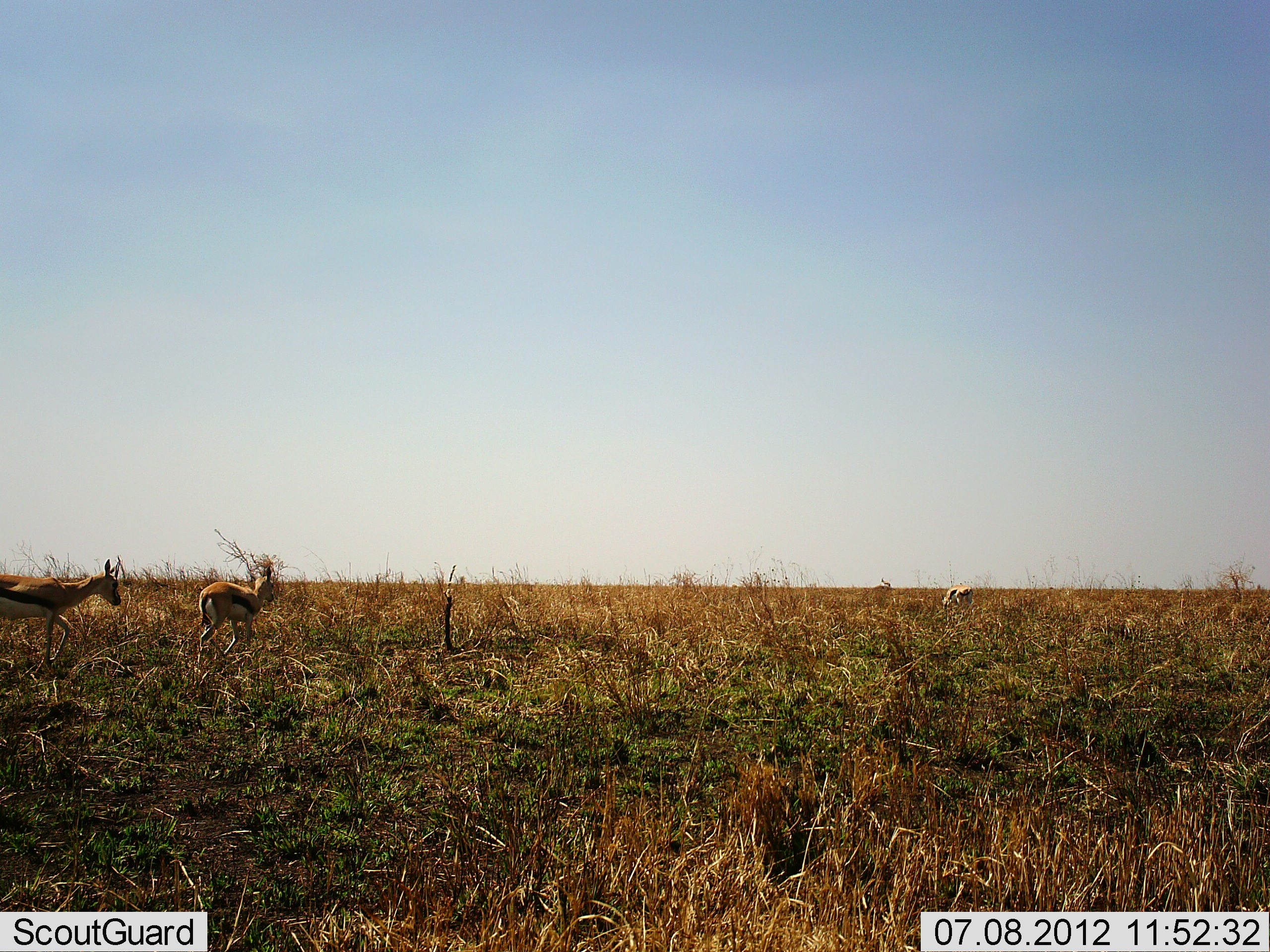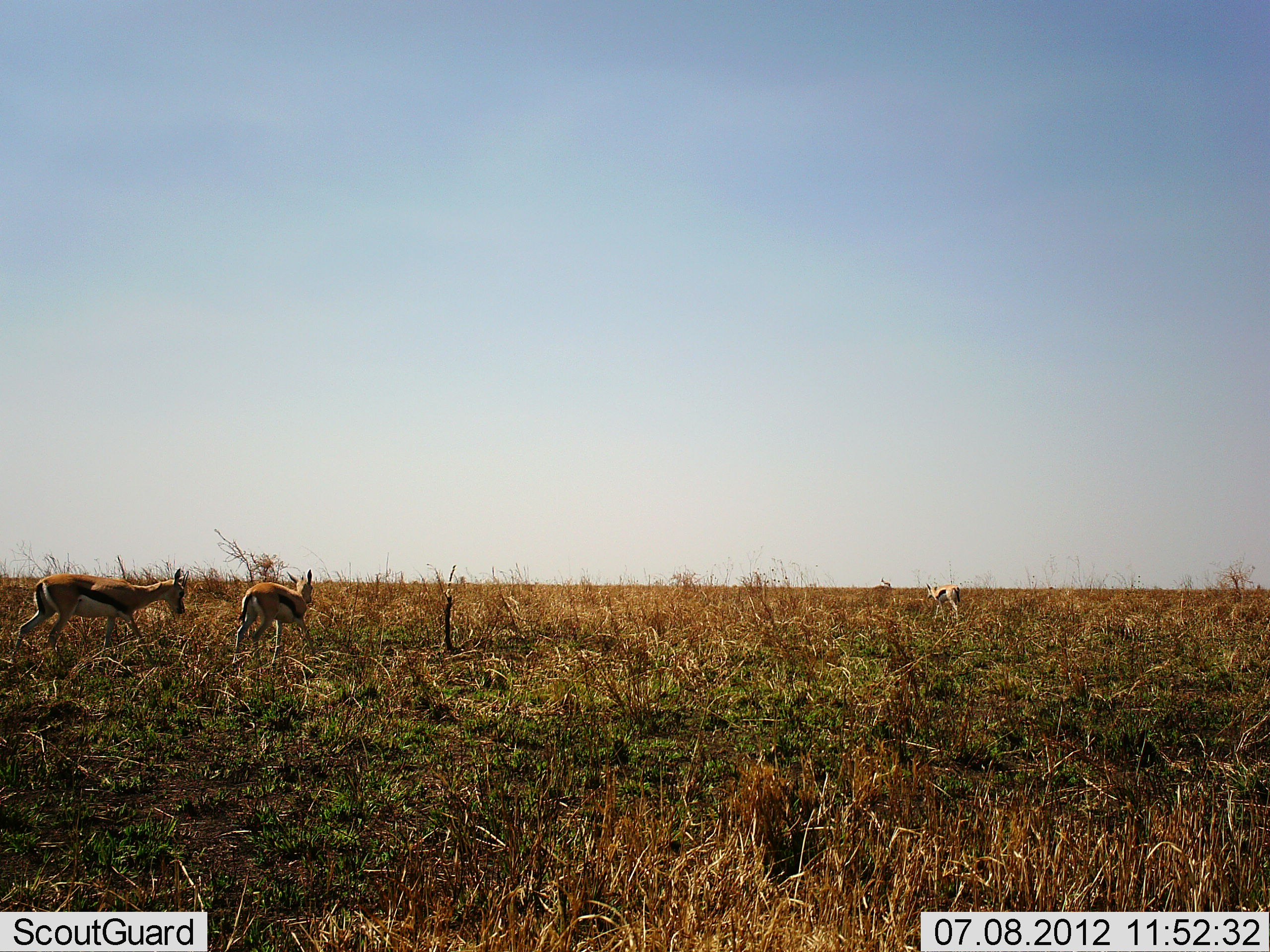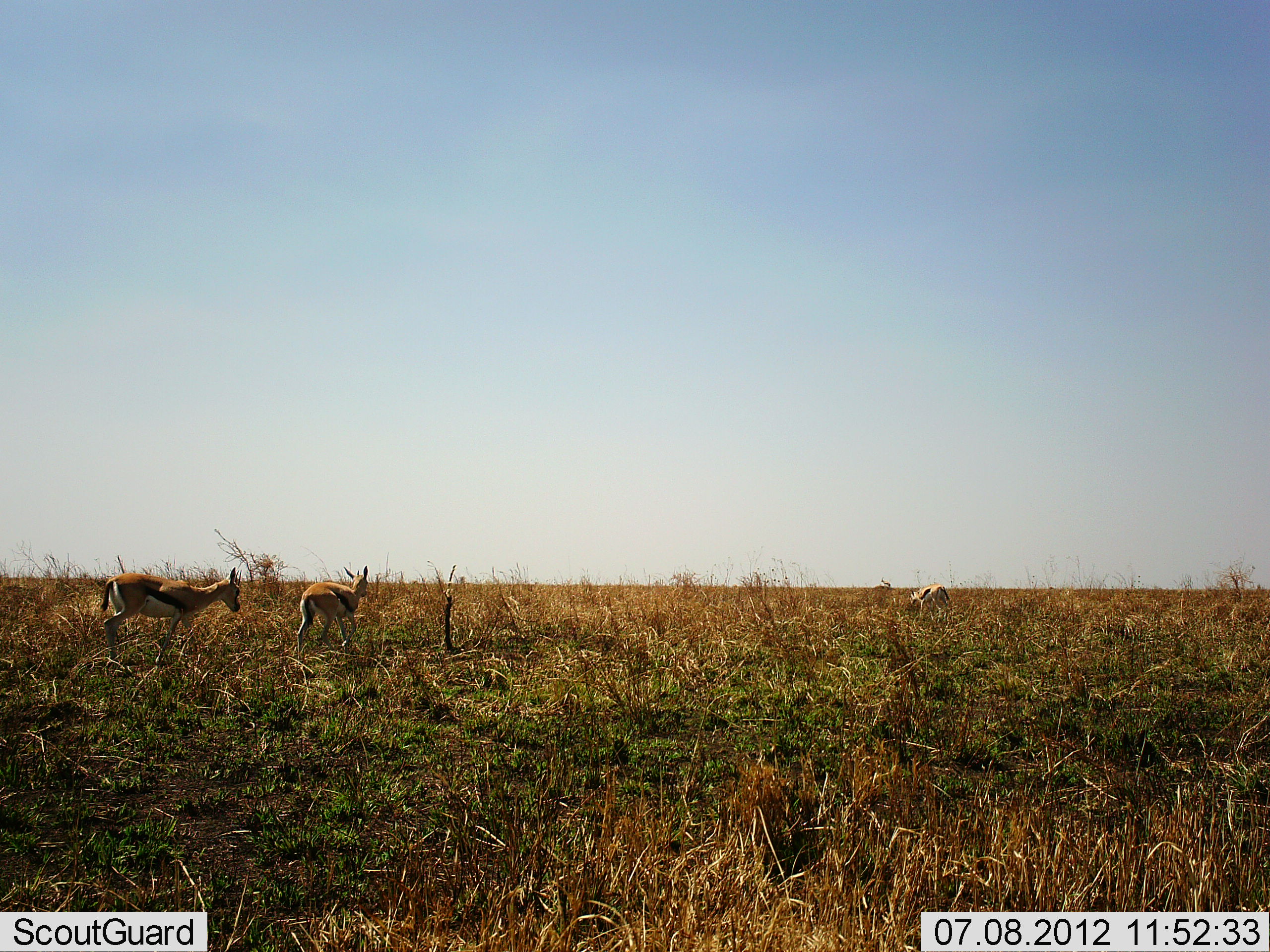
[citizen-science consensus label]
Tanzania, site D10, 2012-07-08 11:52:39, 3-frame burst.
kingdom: Animalia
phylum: Chordata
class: Mammalia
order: Artiodactyla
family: Bovidae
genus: Eudorcas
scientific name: Eudorcas thomsonii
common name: thomson's gazelle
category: gazellethomsons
Gazellethomsons (thomson's gazelle) (Eudorcas thomsonii), count 3. Behavior (volunteer vote fractions): standing 0%, resting 0%, moving 100%, interacting 0%. Young present (vote fraction): 9%. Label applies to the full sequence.